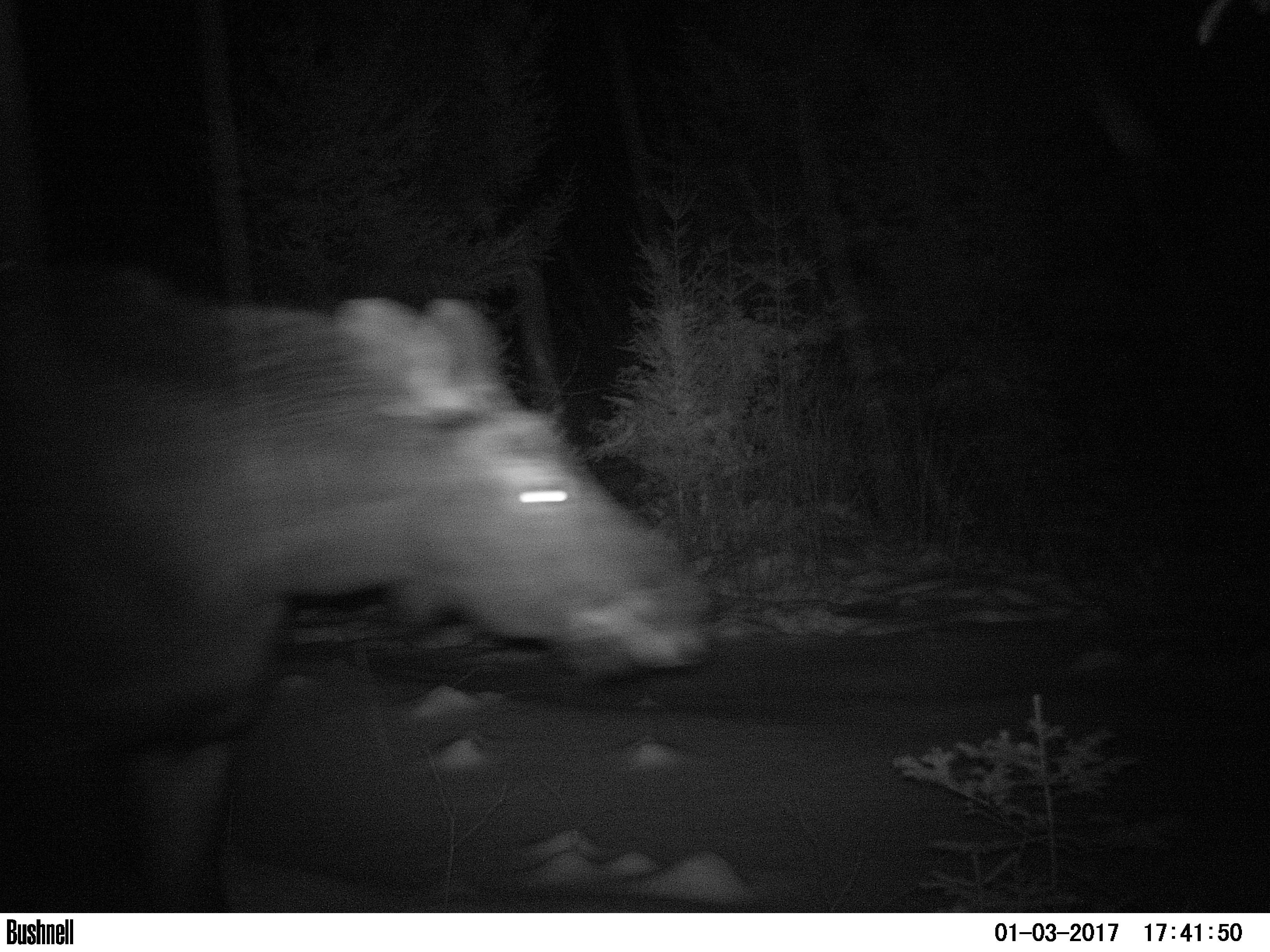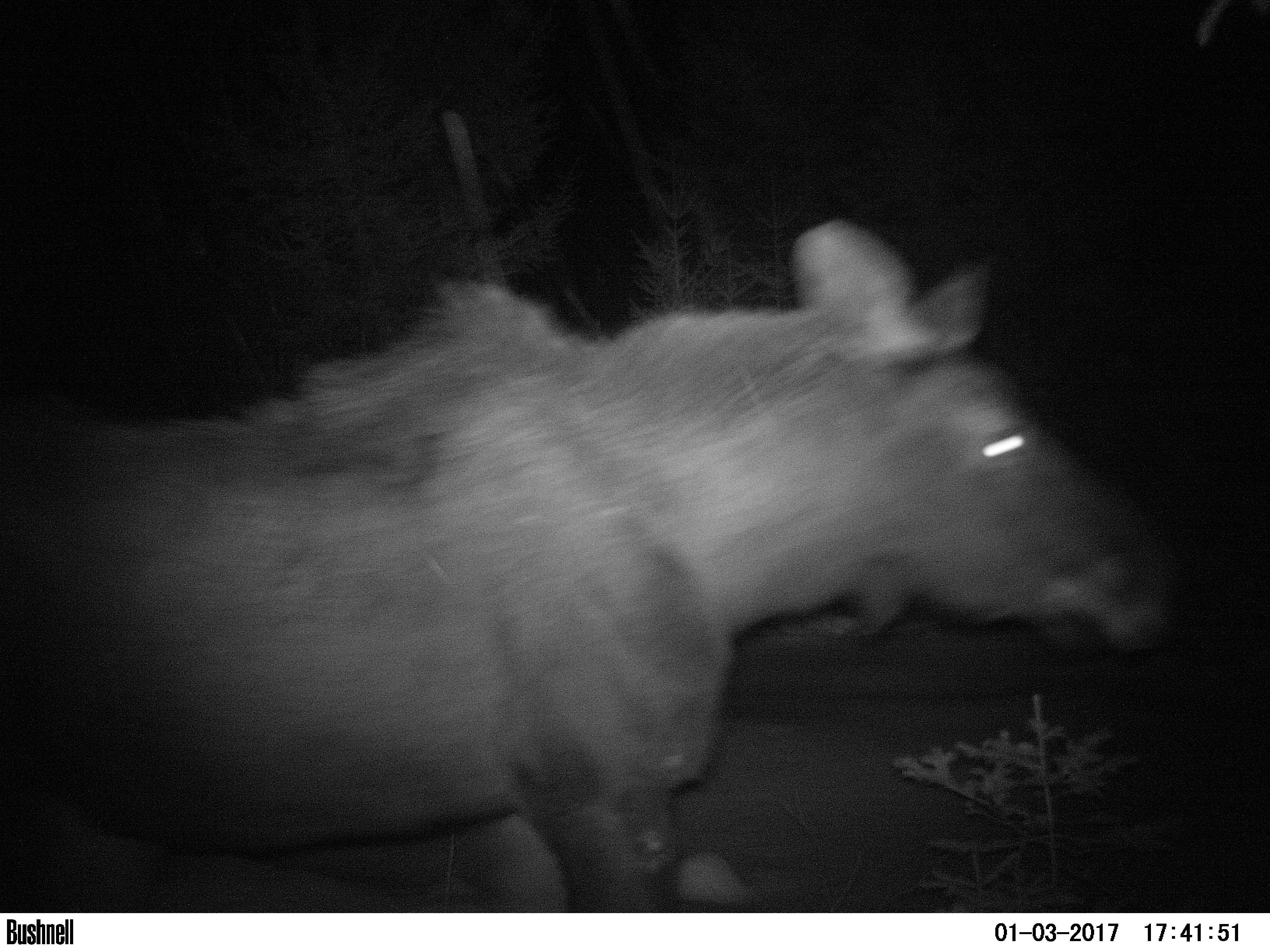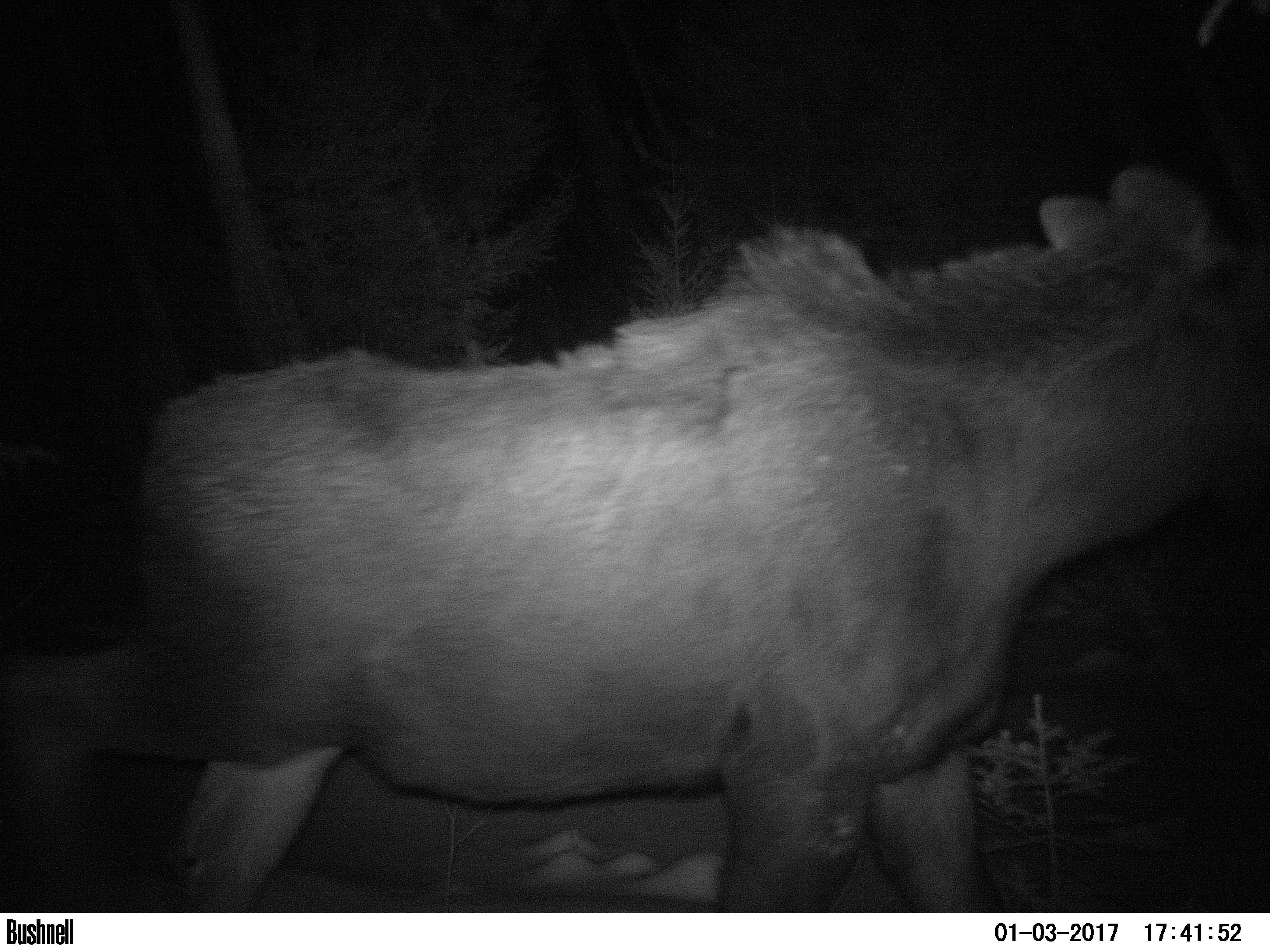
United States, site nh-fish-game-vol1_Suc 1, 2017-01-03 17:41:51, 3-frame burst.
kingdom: Animalia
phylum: Chordata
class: Mammalia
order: Artiodactyla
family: Cervidae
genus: Alces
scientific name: Alces alces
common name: moose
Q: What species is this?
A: Moose (Alces alces).